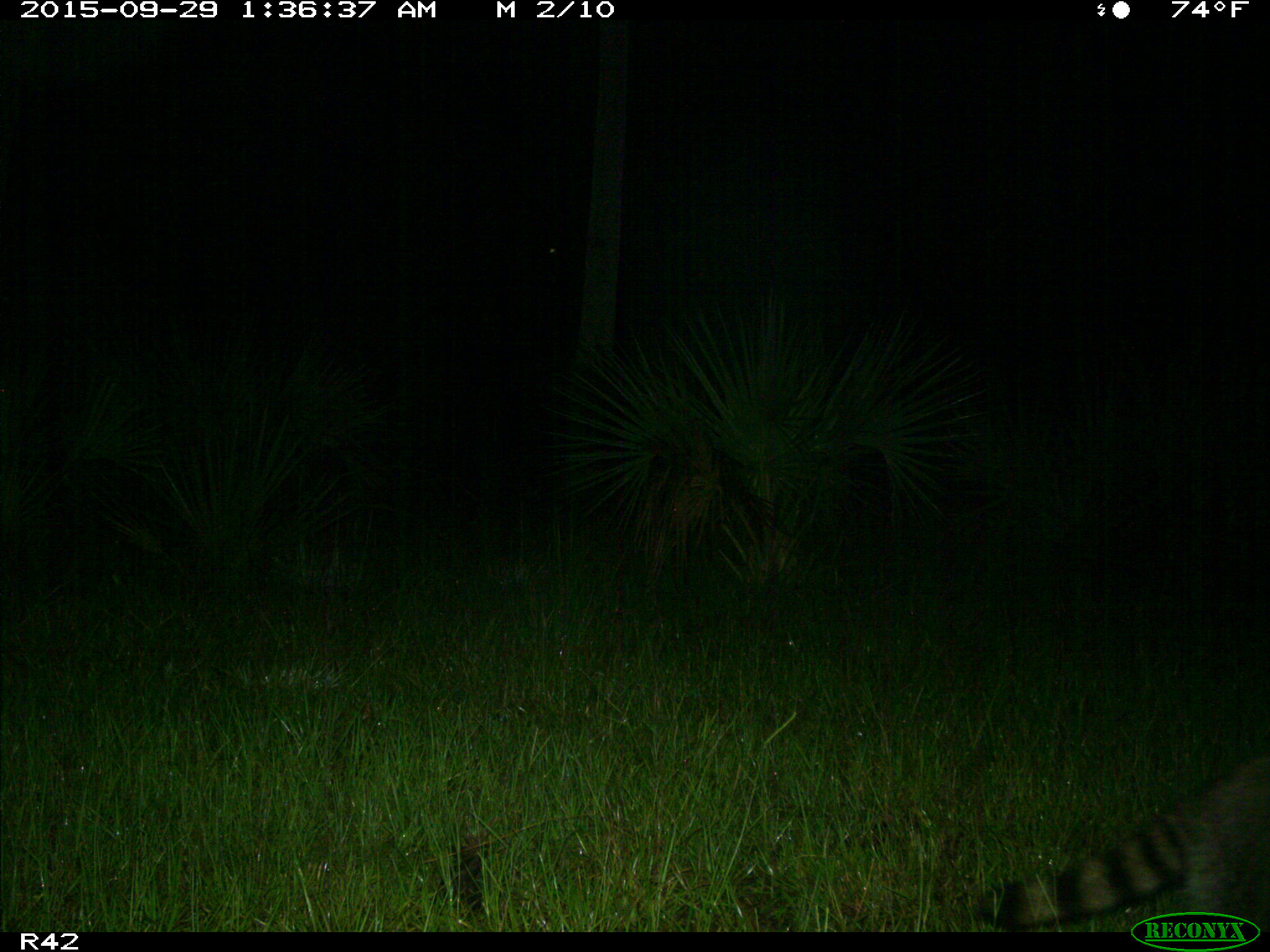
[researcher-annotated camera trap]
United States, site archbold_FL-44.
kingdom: Animalia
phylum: Chordata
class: Mammalia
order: Carnivora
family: Procyonidae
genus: Procyon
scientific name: Procyon lotor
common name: common raccoon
Procyon lotor (common raccoon).